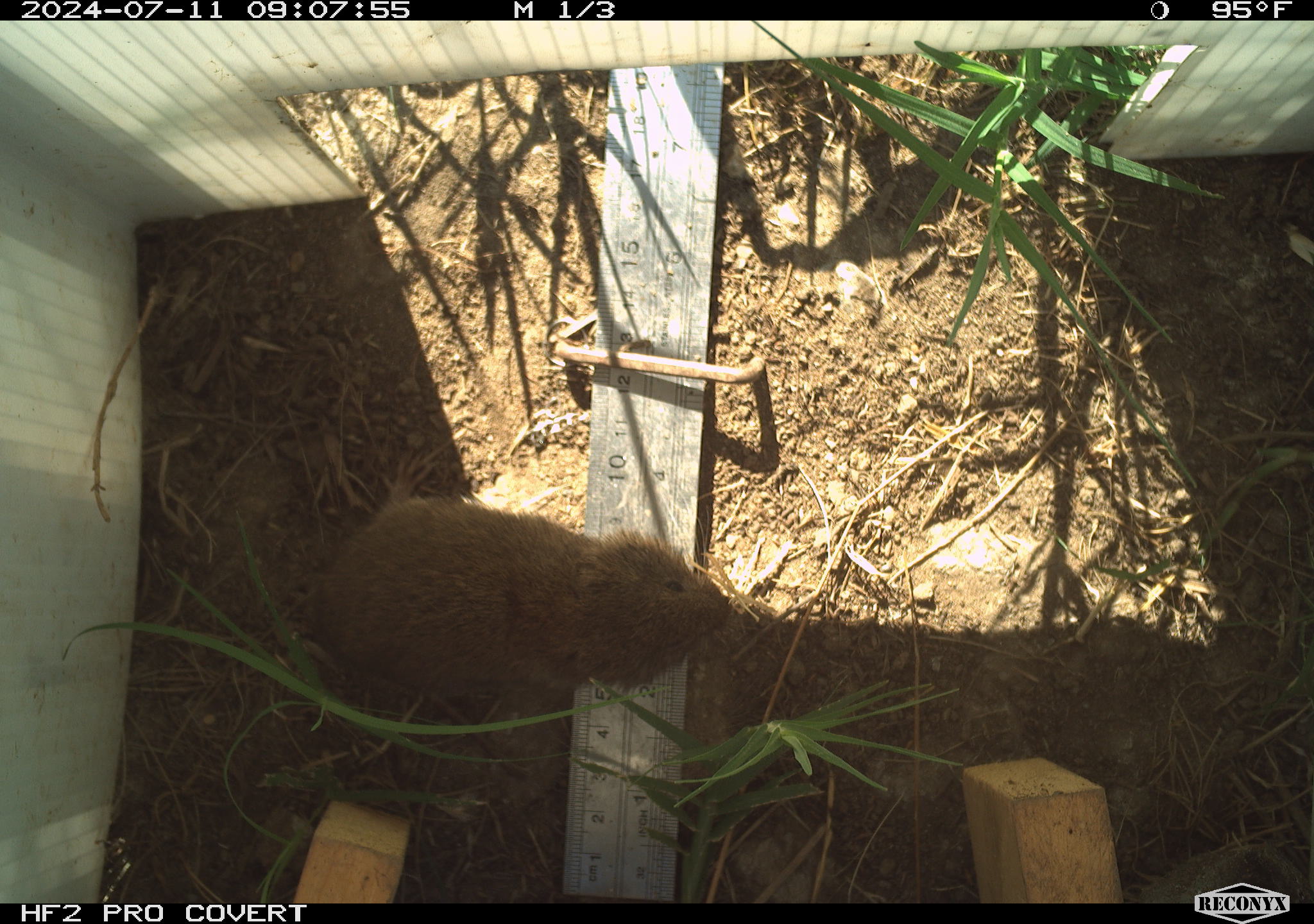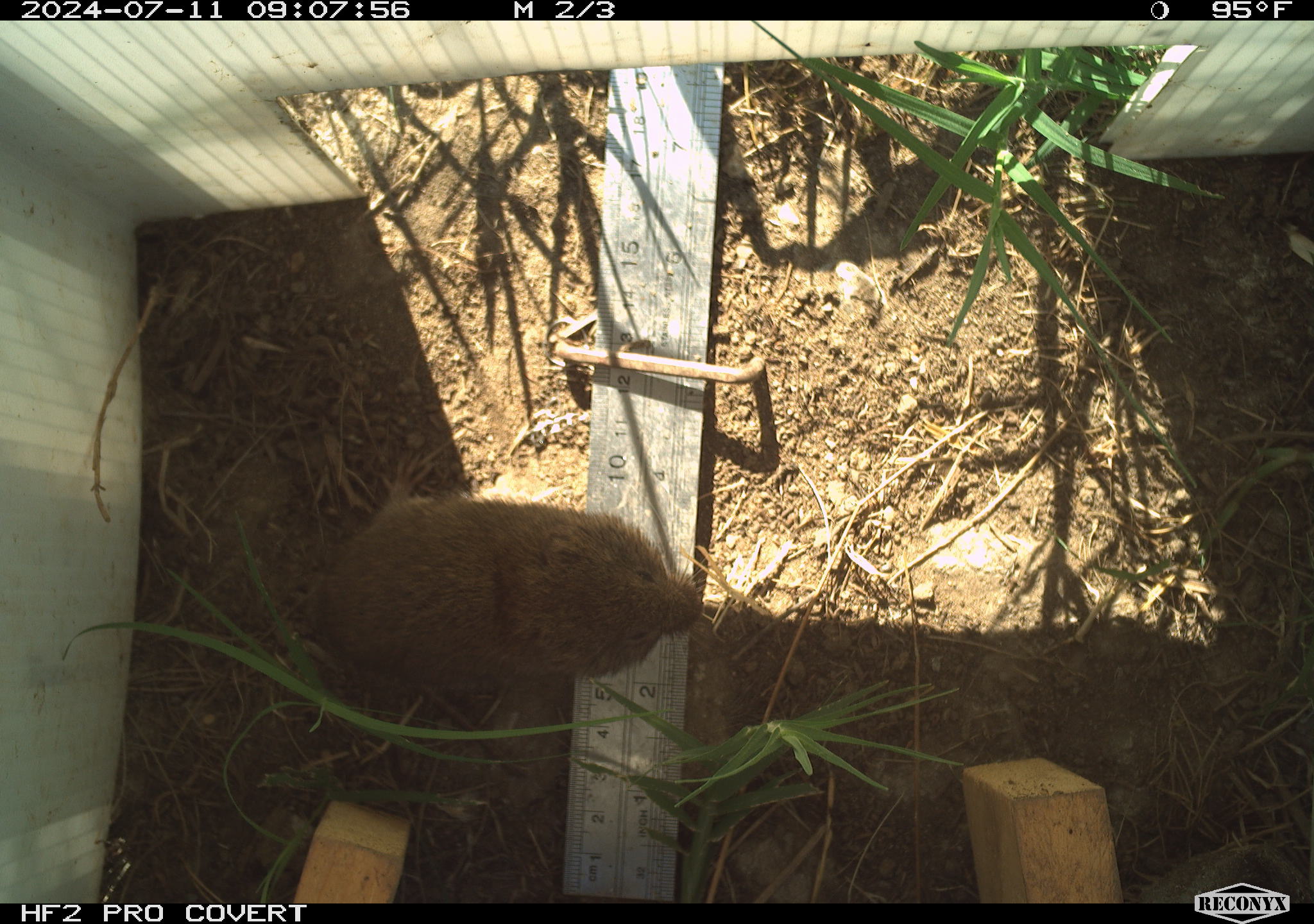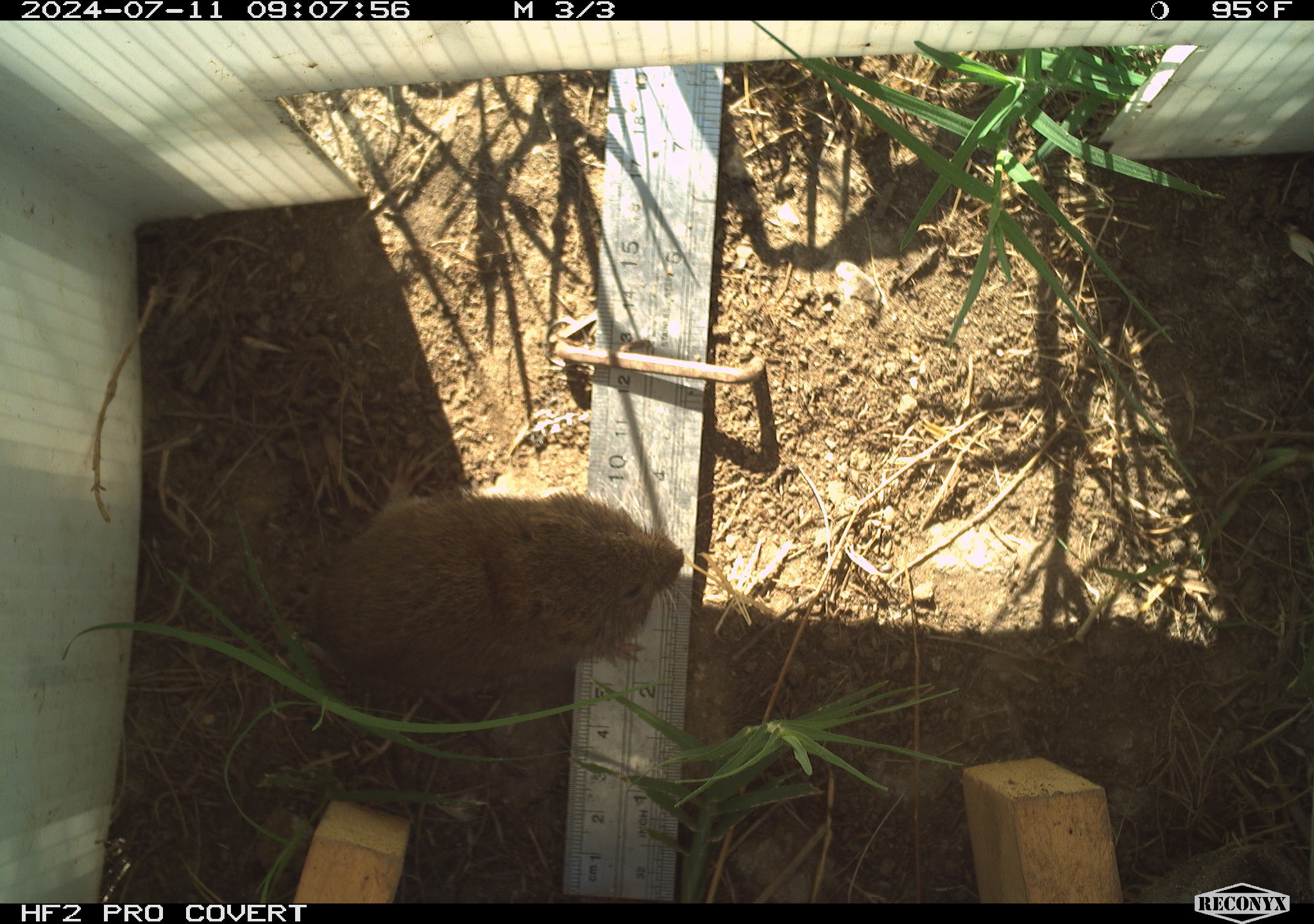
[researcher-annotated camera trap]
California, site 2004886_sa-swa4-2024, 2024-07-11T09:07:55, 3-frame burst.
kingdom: Animalia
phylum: Chordata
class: Mammalia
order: Rodentia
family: Cricetidae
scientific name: Arvicolinae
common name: voles, lemmings, and muskrats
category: arvicolinae subfamily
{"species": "arvicolinae subfamily (voles, lemmings, and muskrats) (Arvicolinae)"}